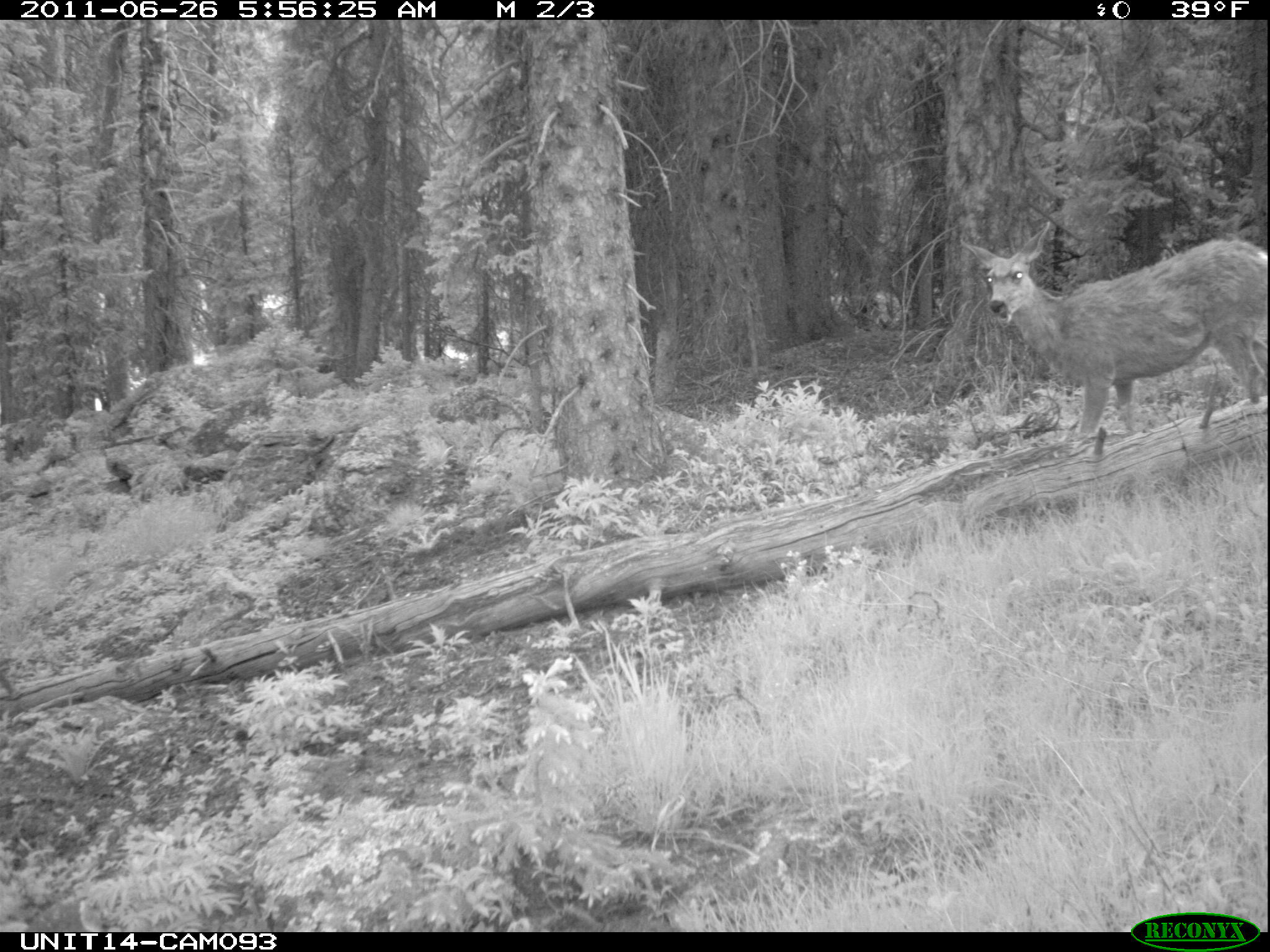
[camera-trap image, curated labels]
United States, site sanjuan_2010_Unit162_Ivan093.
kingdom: Animalia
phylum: Chordata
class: Mammalia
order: Artiodactyla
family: Cervidae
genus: Odocoileus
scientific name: Odocoileus hemionus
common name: mule deer